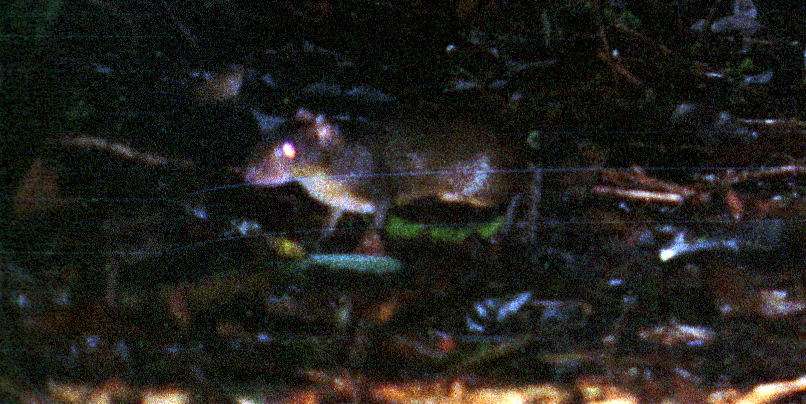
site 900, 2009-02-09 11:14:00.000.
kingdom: Animalia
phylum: Chordata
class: Mammalia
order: Rodentia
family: Dasyproctidae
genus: Myoprocta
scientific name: Myoprocta pratti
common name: green acouchi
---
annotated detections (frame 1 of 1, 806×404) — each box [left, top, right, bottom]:
myoprocta pratti: [236, 104, 532, 250]